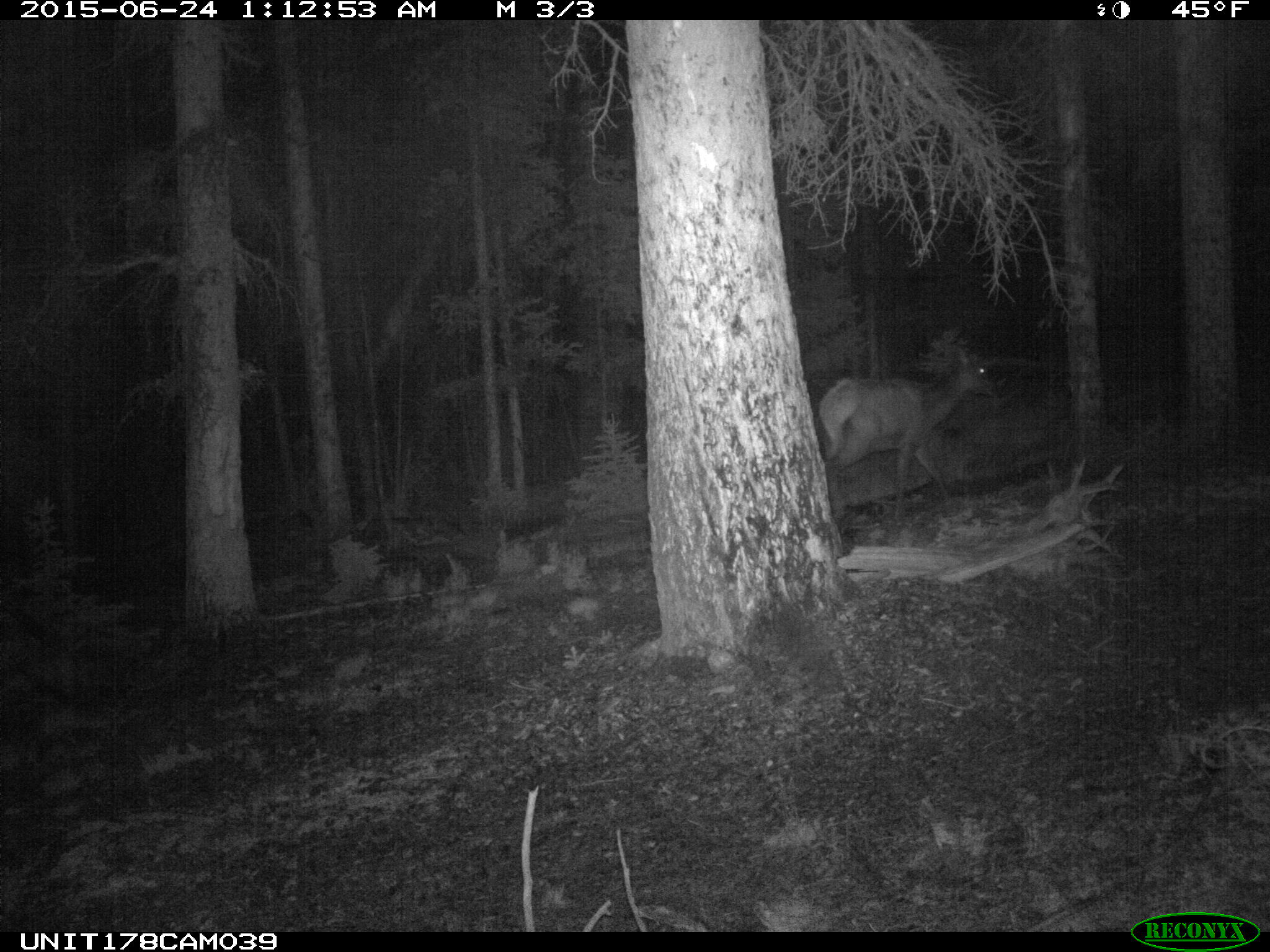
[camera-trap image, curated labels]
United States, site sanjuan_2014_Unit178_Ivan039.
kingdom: Animalia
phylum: Chordata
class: Mammalia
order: Artiodactyla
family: Cervidae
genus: Cervus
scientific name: Cervus elaphus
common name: red deer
Cervus elaphus (red deer).